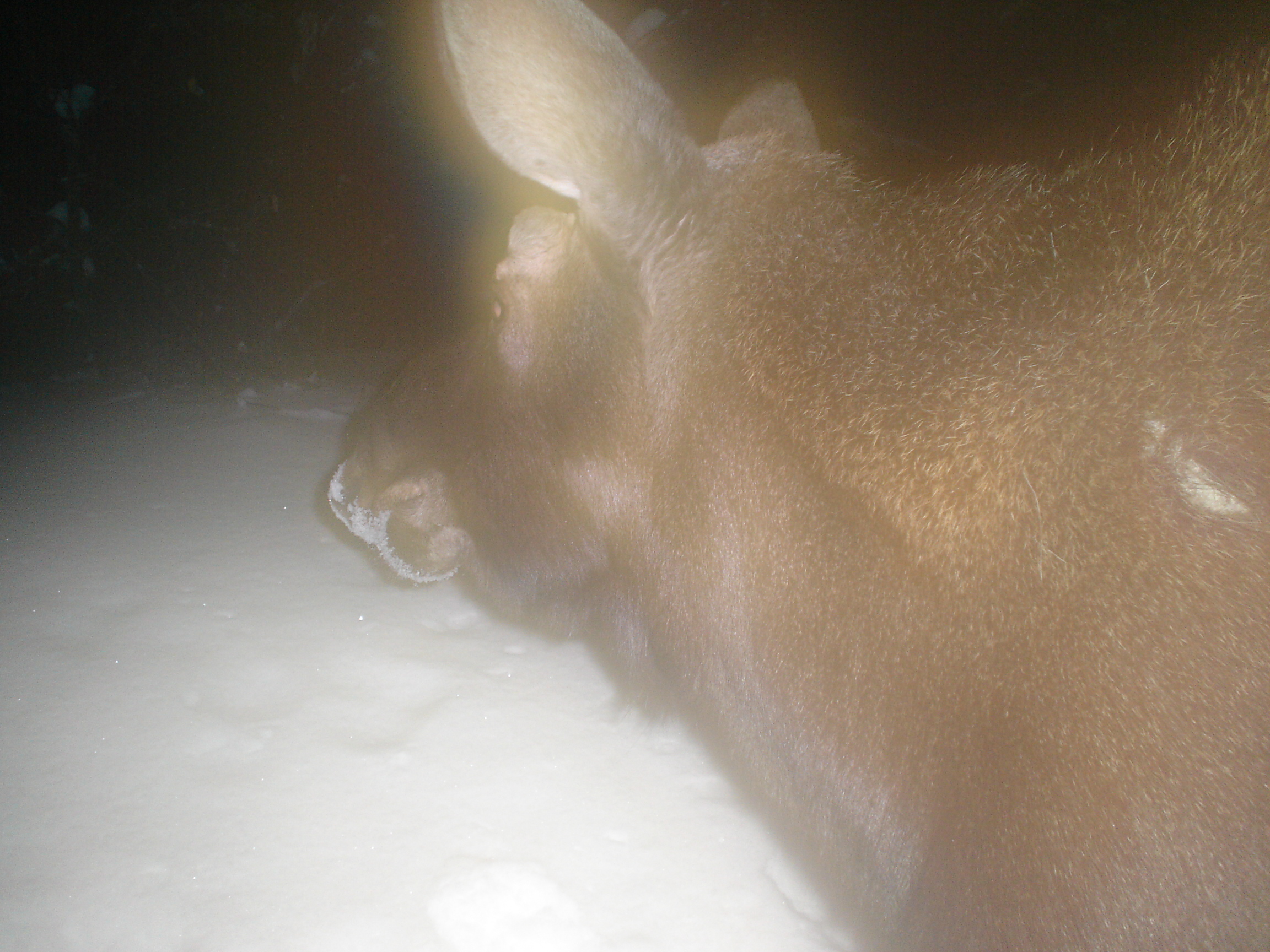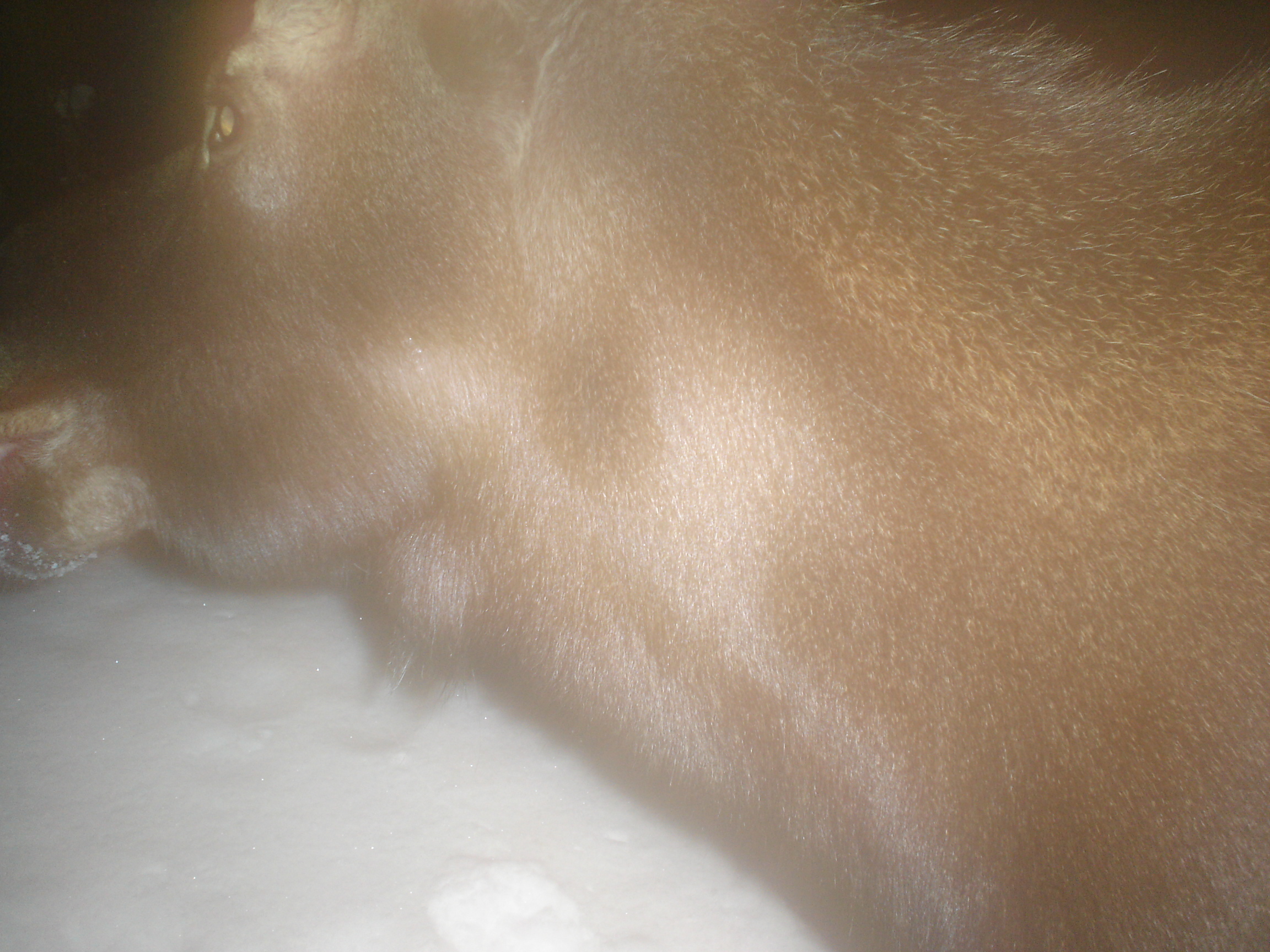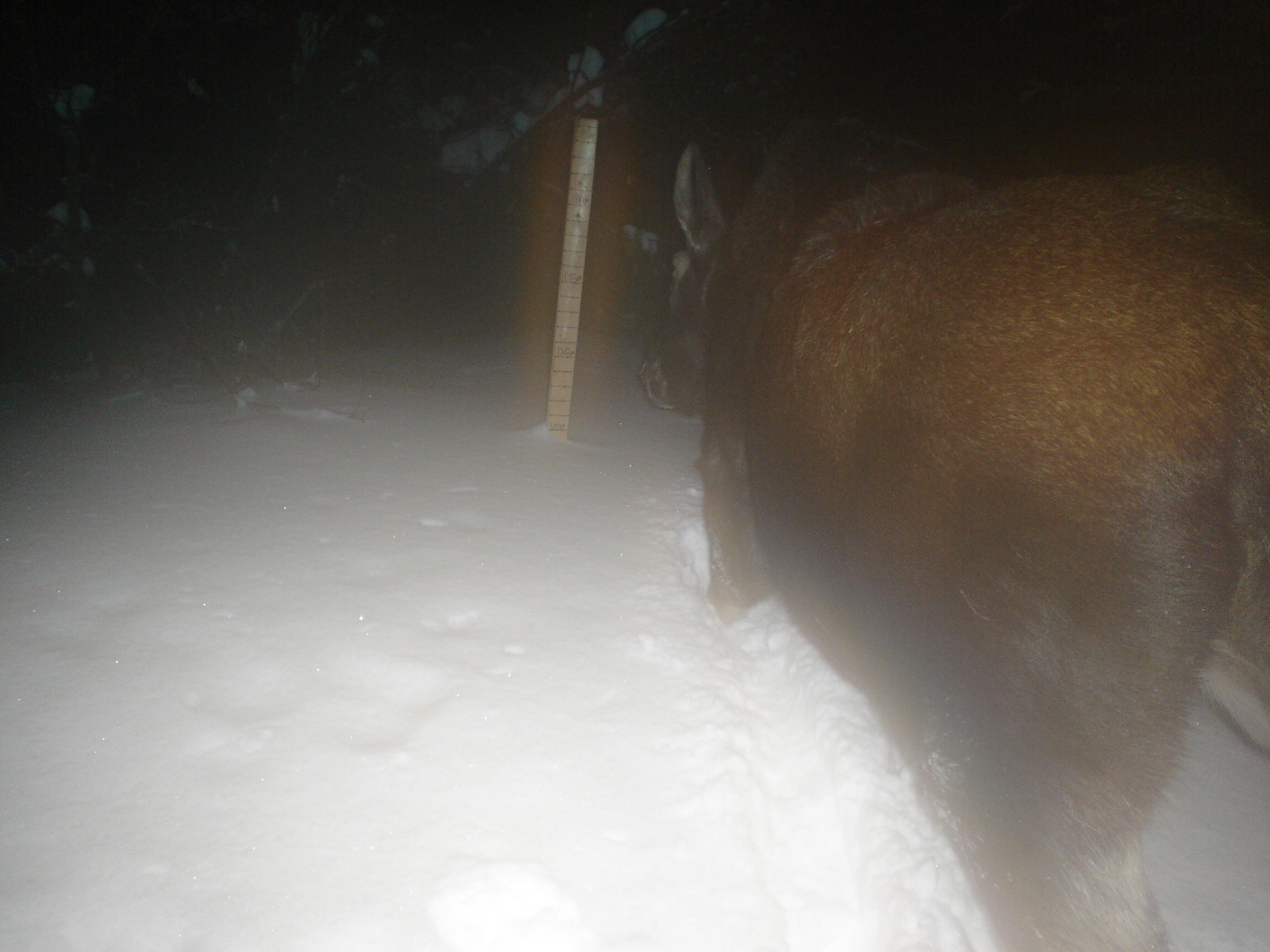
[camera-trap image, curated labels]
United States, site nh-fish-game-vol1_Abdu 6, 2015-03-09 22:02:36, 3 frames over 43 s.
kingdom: Animalia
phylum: Chordata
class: Mammalia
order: Artiodactyla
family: Cervidae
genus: Alces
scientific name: Alces alces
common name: moose